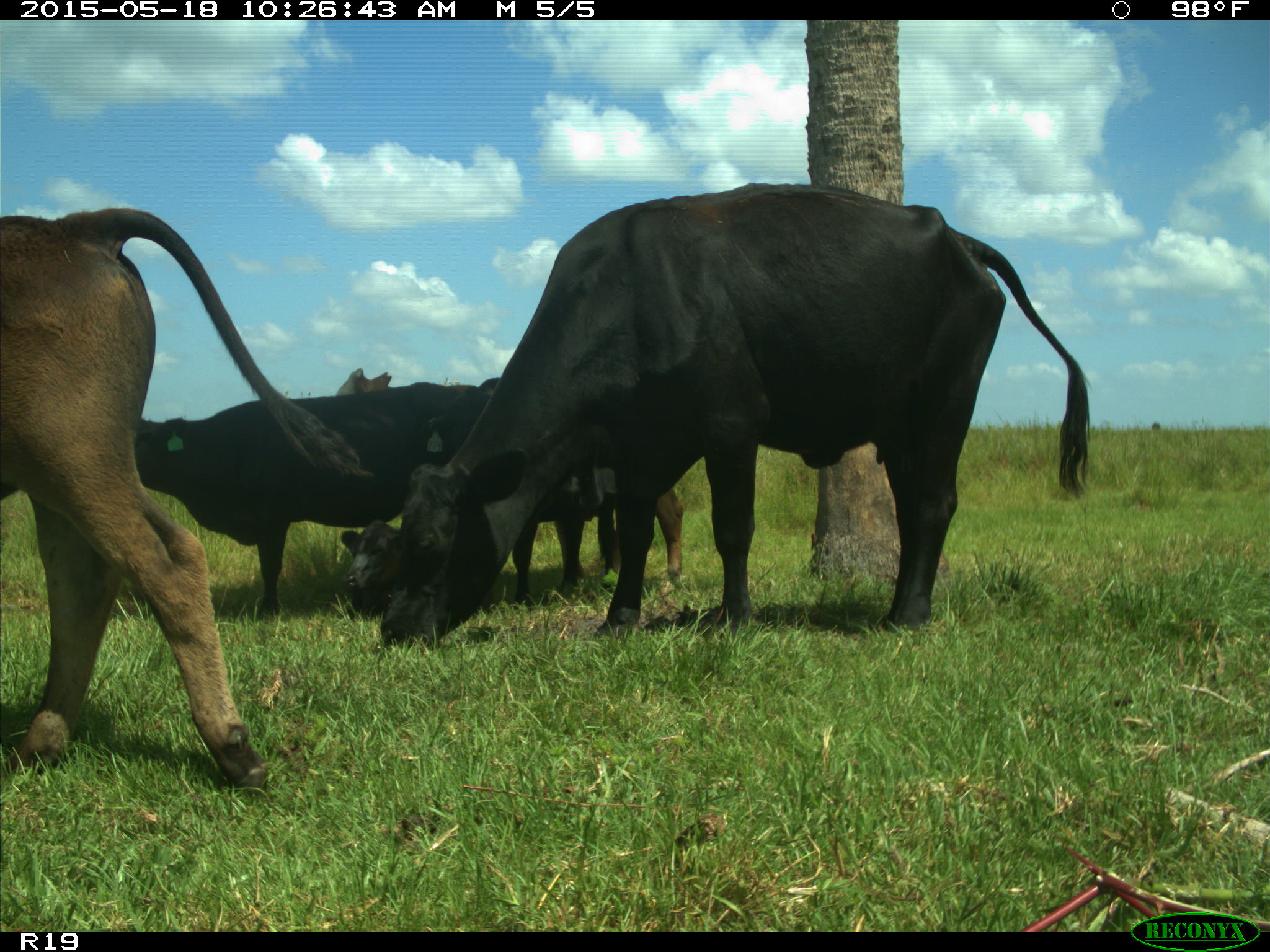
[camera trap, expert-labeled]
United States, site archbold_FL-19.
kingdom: Animalia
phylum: Chordata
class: Mammalia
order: Artiodactyla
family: Bovidae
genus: Bos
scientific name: Bos taurus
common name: domestic cow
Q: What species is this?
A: Bos taurus (domestic cow).